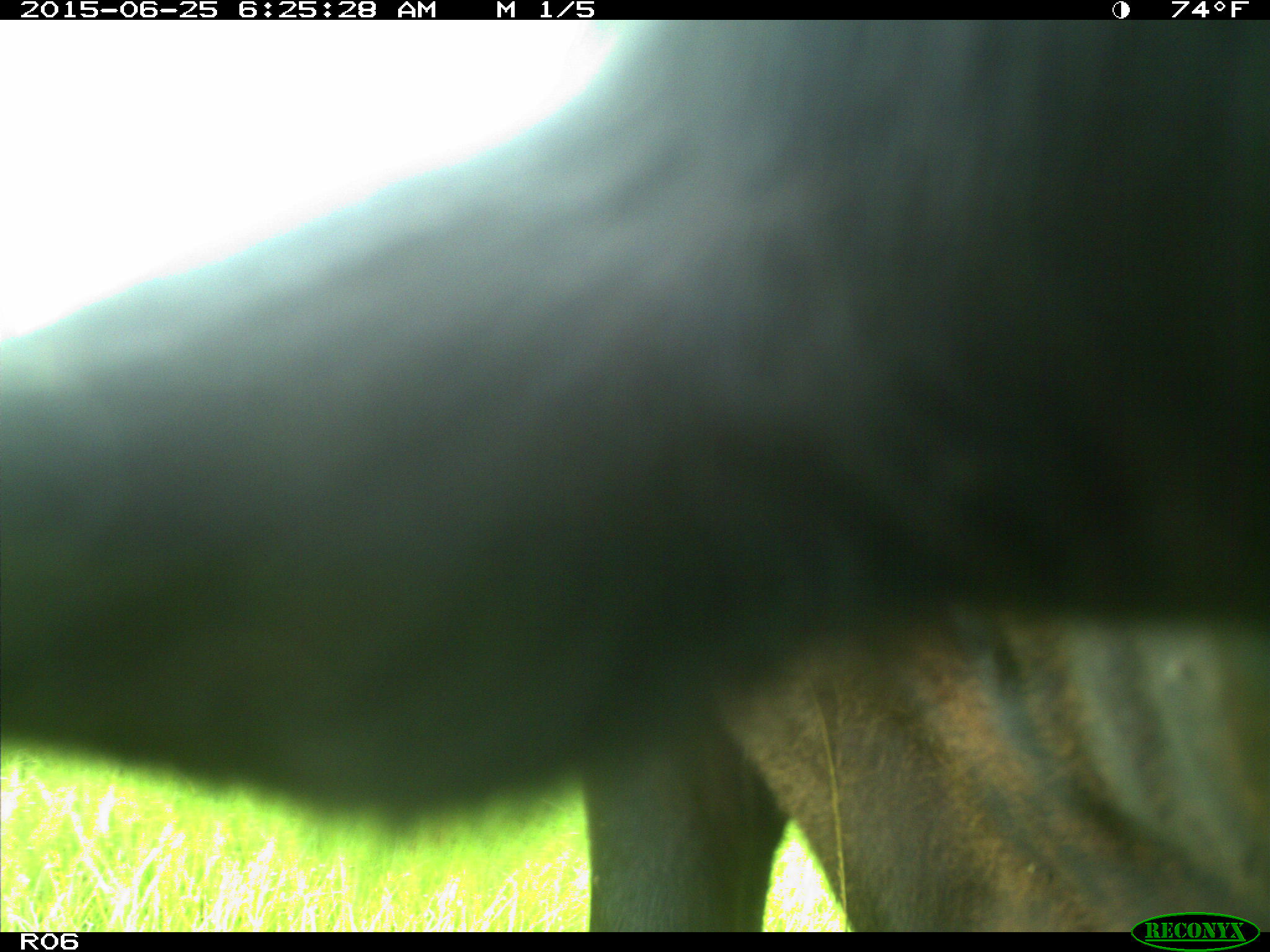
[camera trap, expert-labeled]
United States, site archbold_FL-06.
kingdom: Animalia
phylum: Chordata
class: Mammalia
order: Artiodactyla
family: Bovidae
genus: Bos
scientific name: Bos taurus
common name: domestic cow